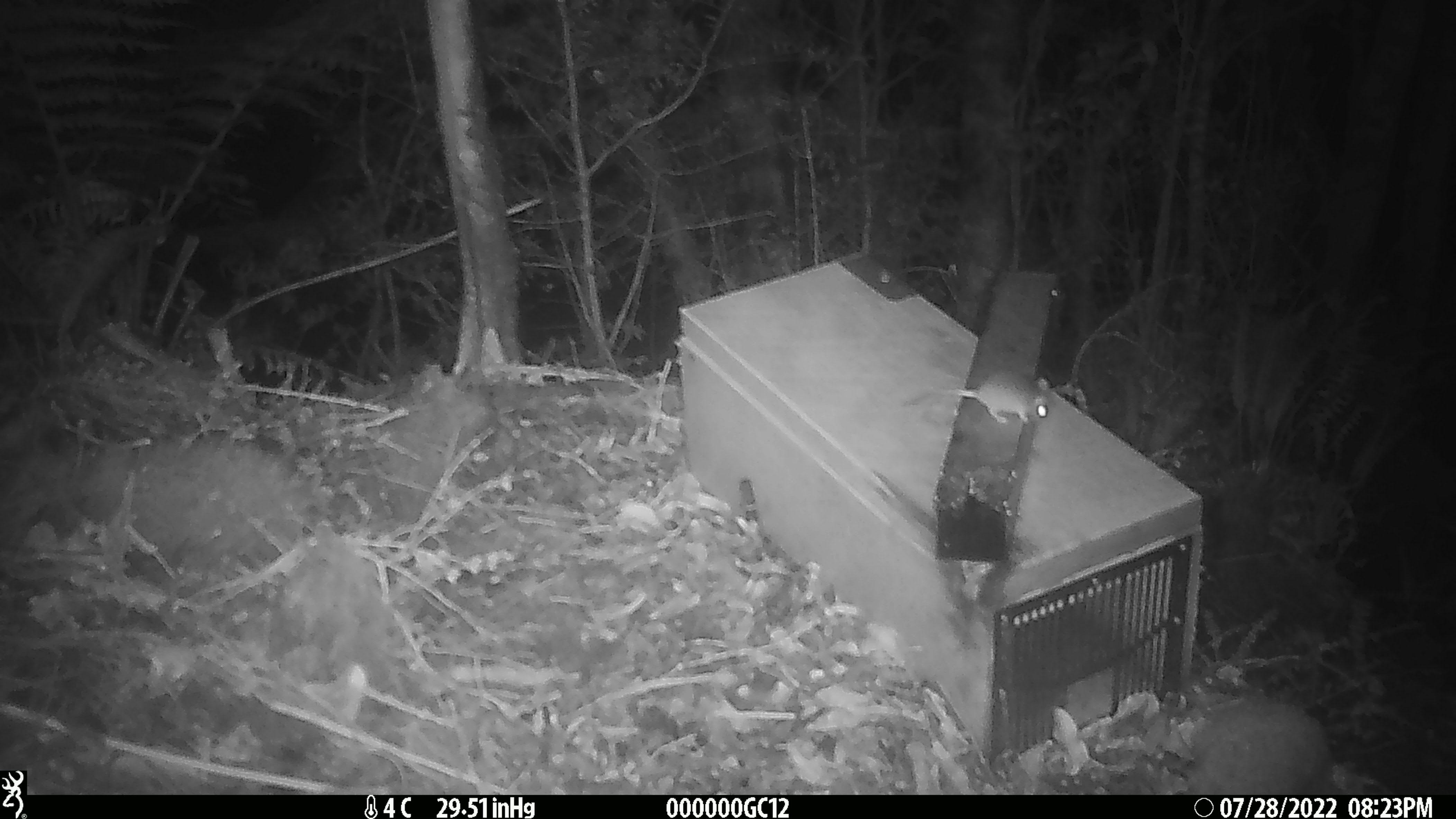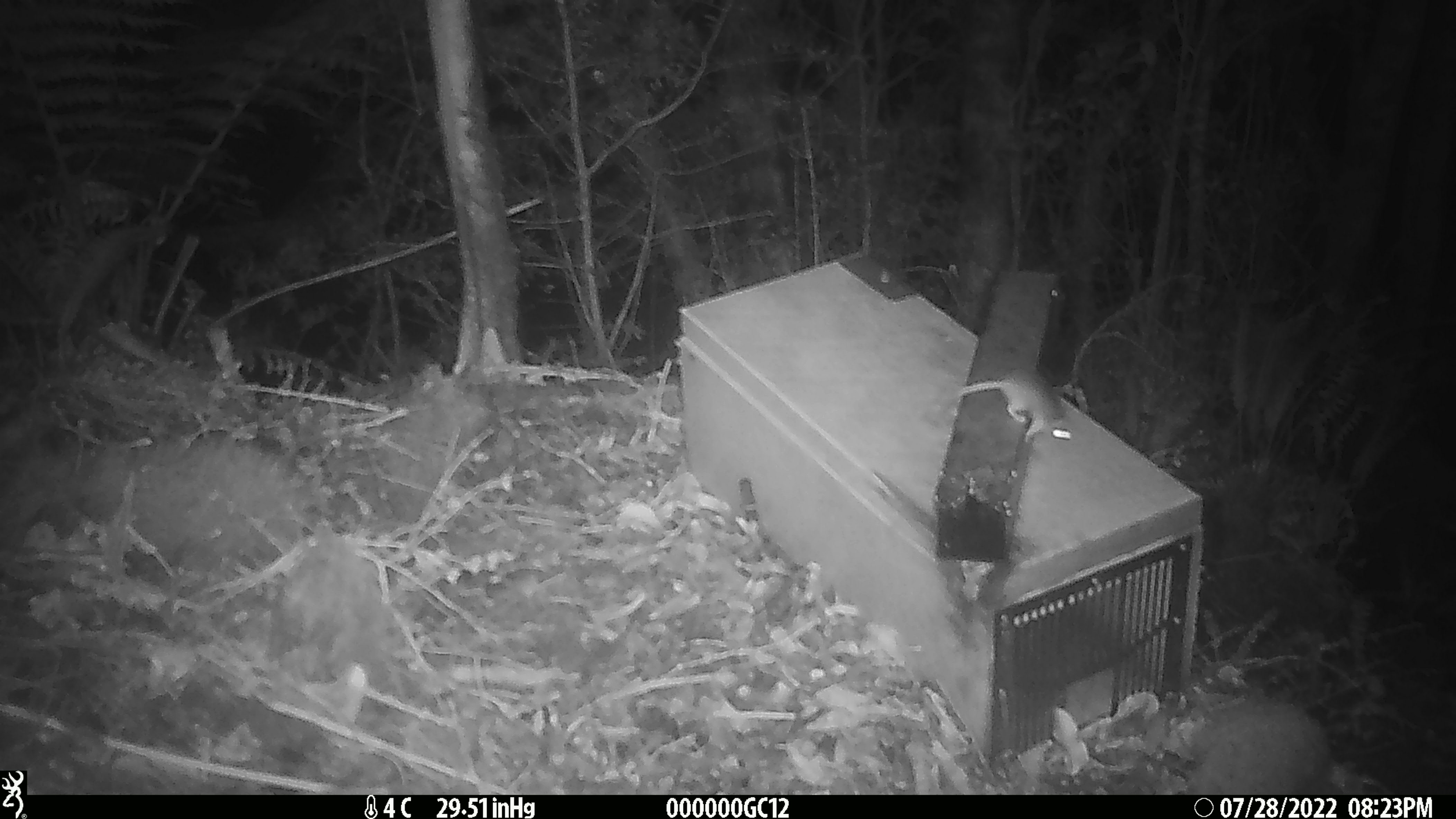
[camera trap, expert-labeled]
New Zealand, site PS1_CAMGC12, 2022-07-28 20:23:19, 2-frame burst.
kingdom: Animalia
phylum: Chordata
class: Mammalia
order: Rodentia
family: Muridae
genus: Mus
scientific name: Mus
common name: mouse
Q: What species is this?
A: Mouse (Mus).